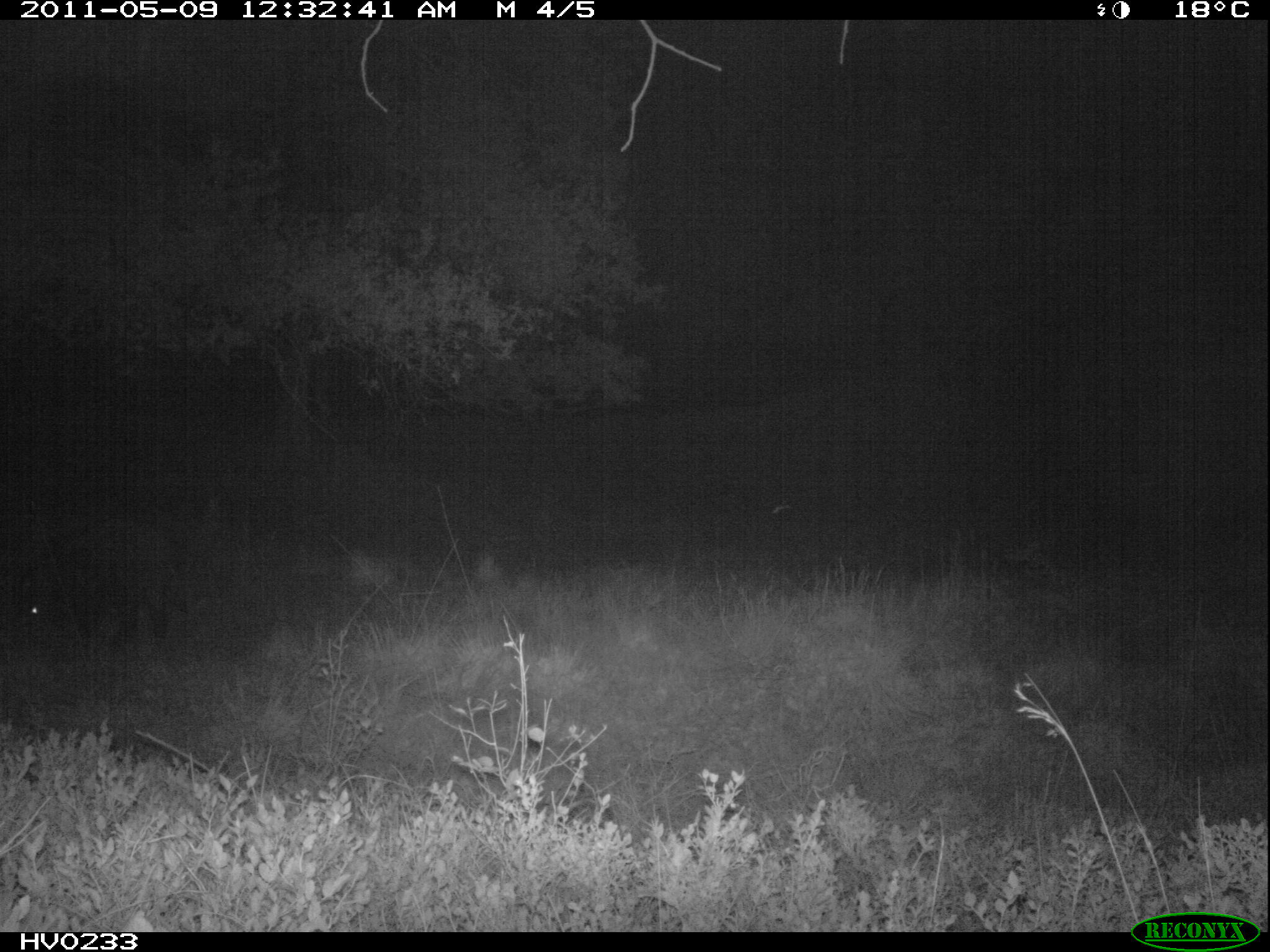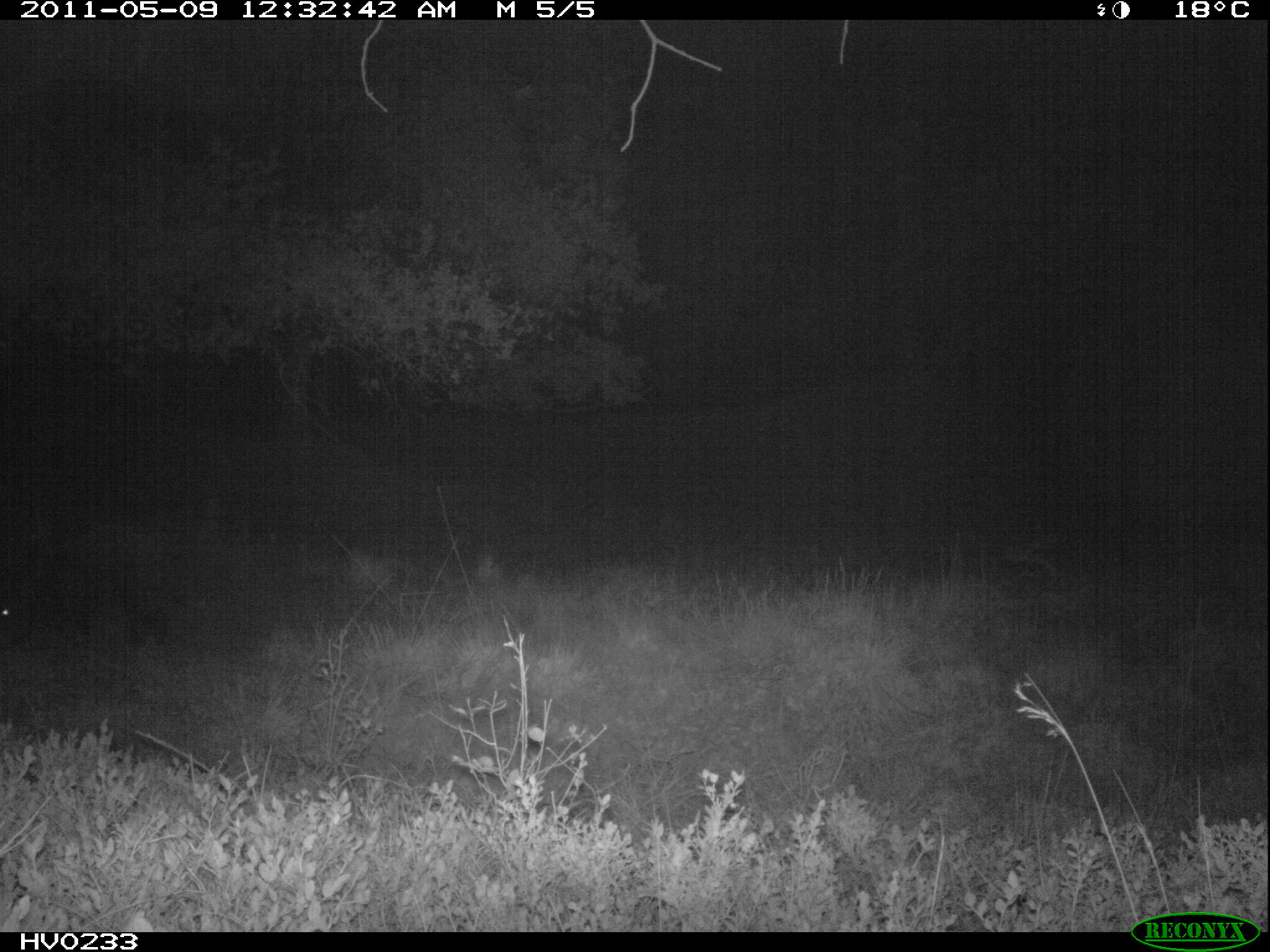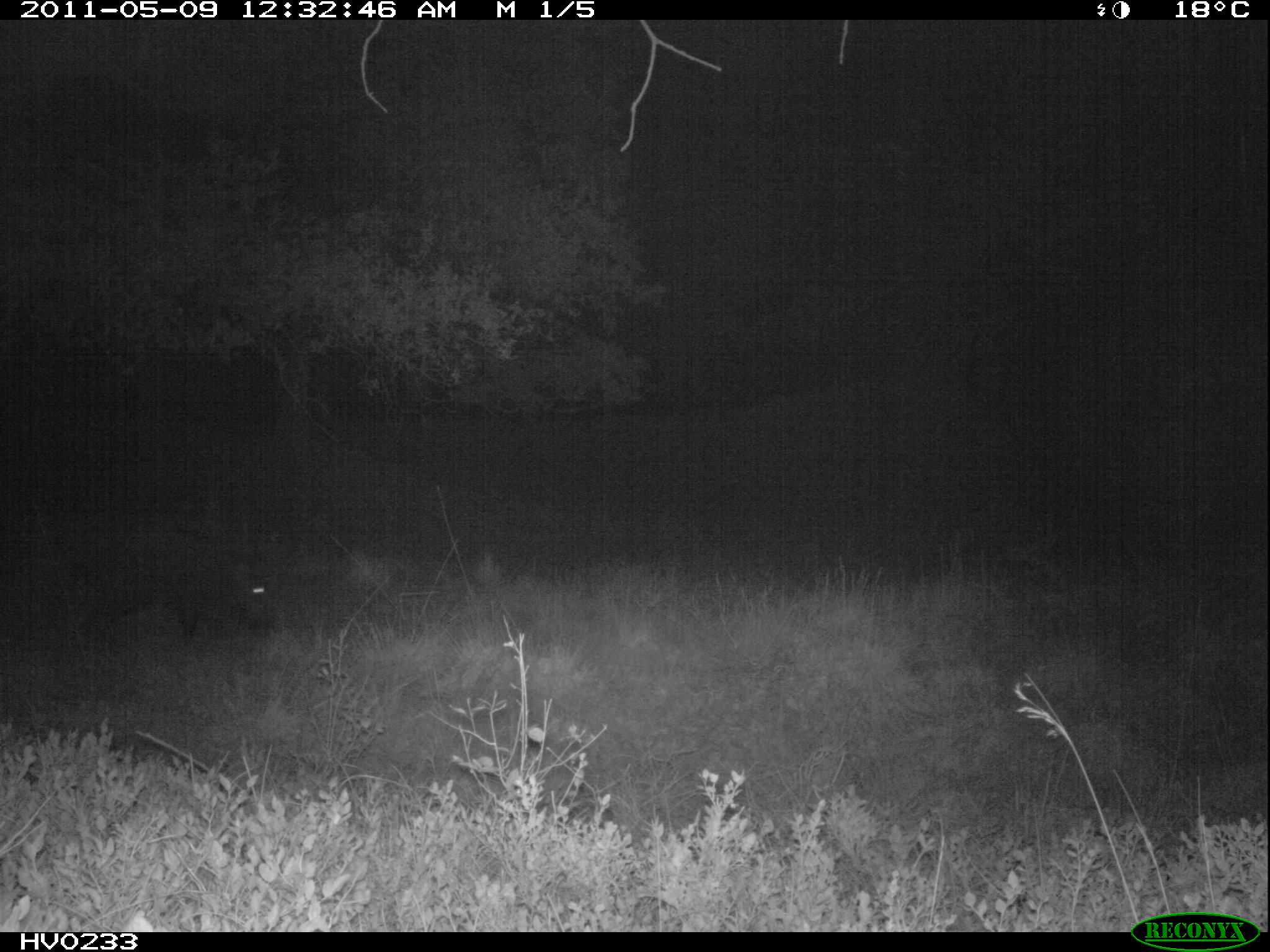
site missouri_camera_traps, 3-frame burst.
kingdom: Animalia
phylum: Chordata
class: Mammalia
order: Artiodactyla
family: Suidae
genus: Sus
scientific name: Sus scrofa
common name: wild boar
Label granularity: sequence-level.